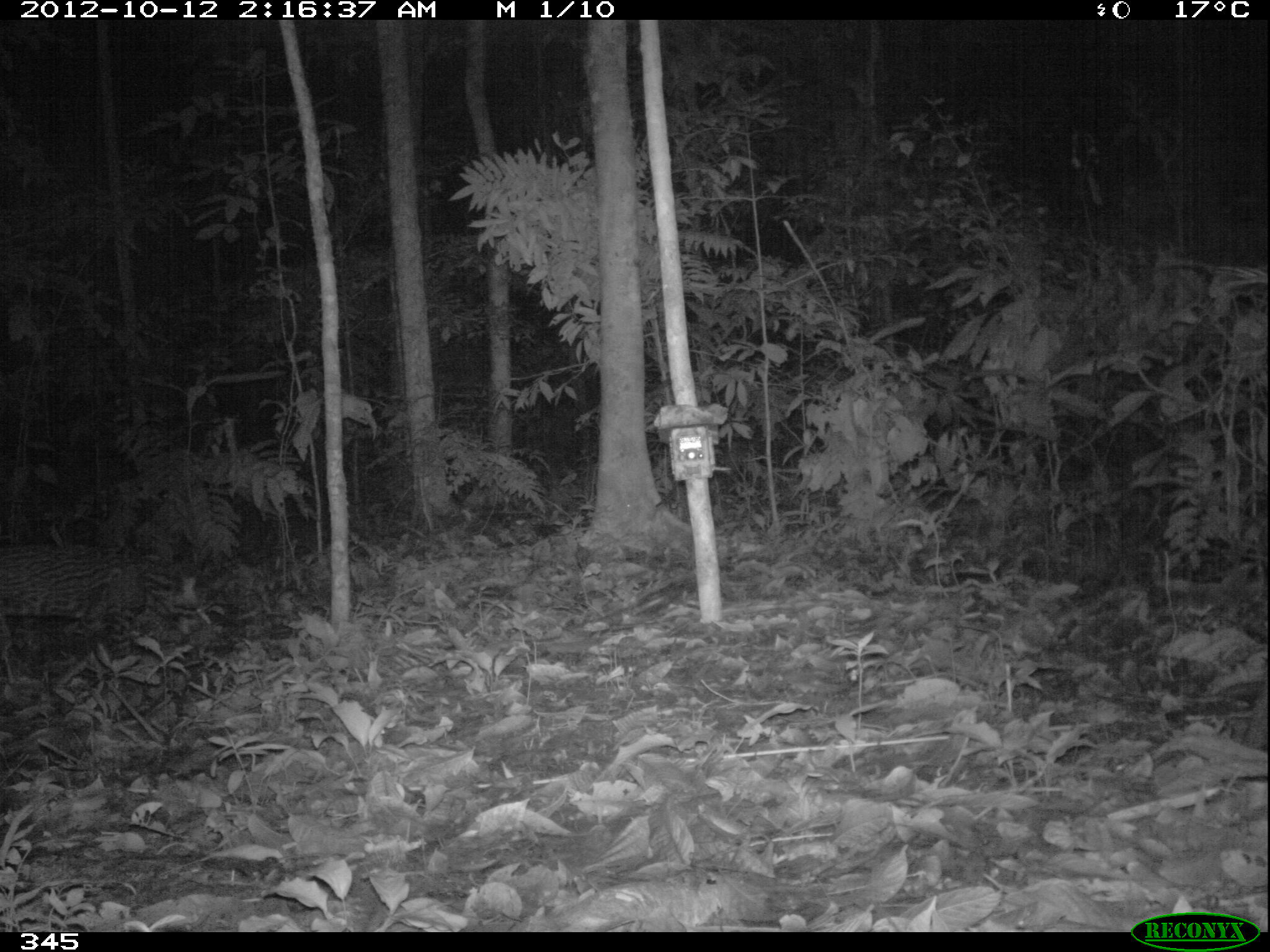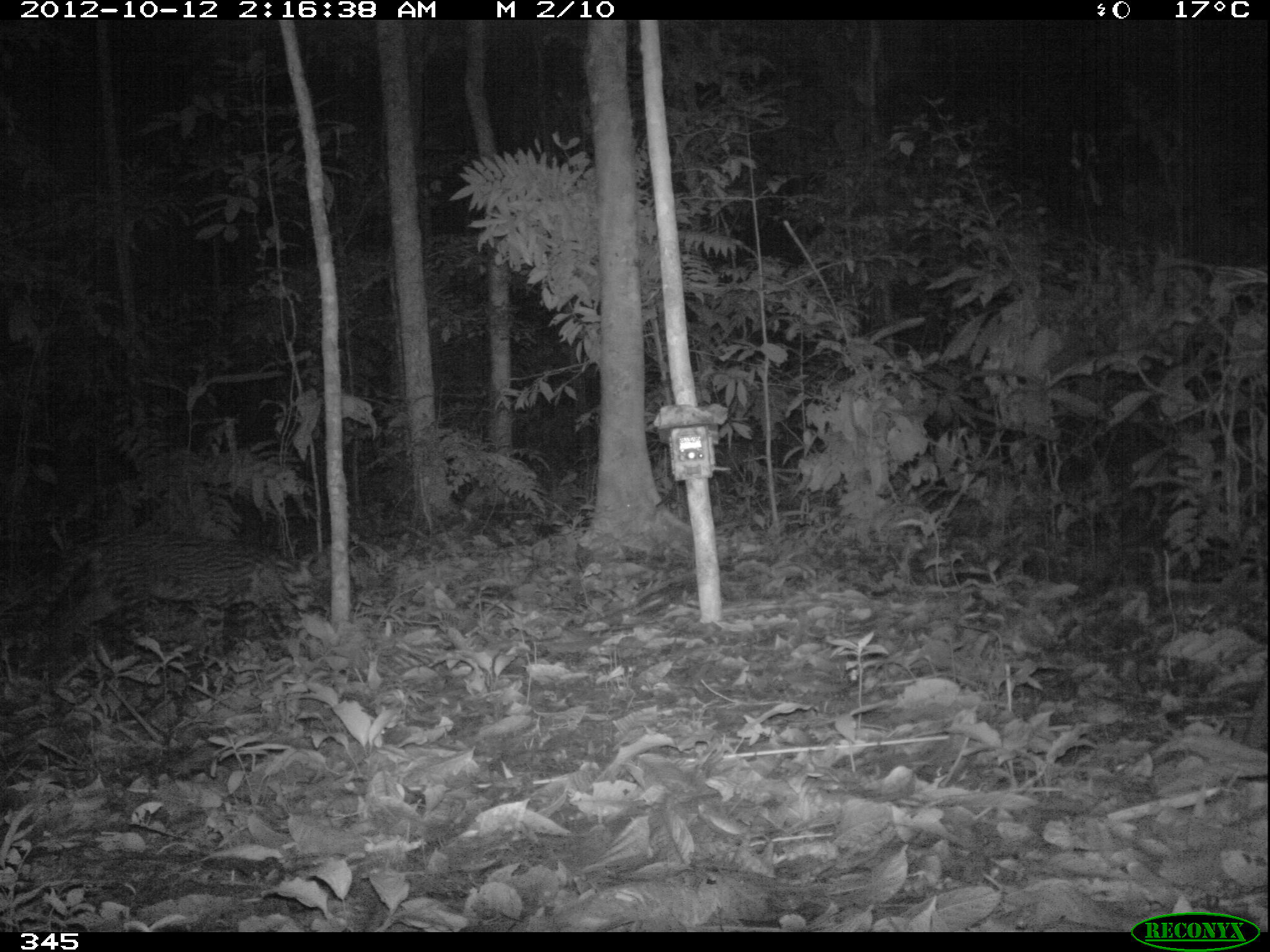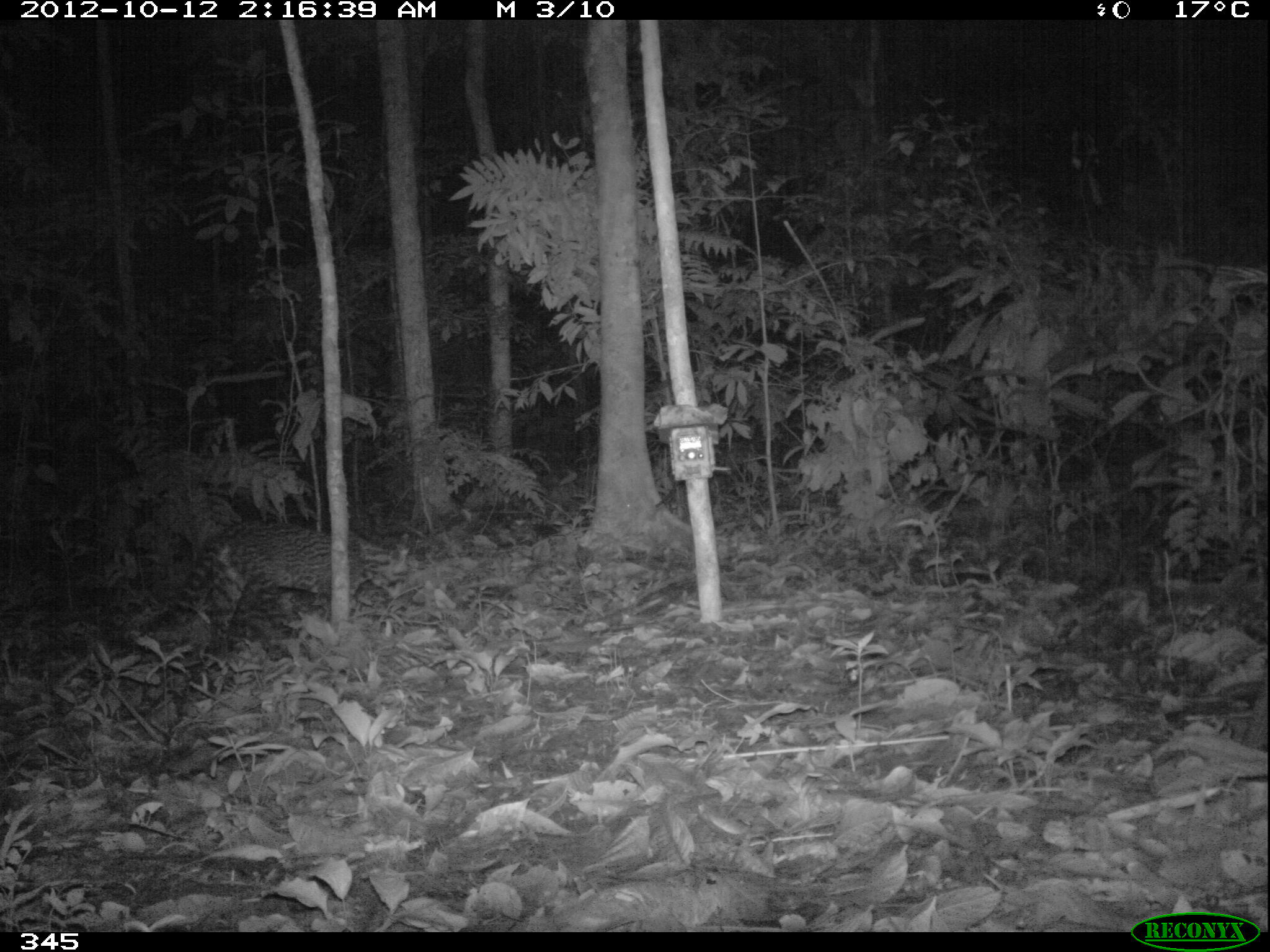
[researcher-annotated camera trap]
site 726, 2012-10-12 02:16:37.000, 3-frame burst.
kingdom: Animalia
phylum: Chordata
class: Mammalia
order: Carnivora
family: Felidae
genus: Leopardus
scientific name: Leopardus pardalis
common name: ocelot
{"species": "Leopardus pardalis (ocelot)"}